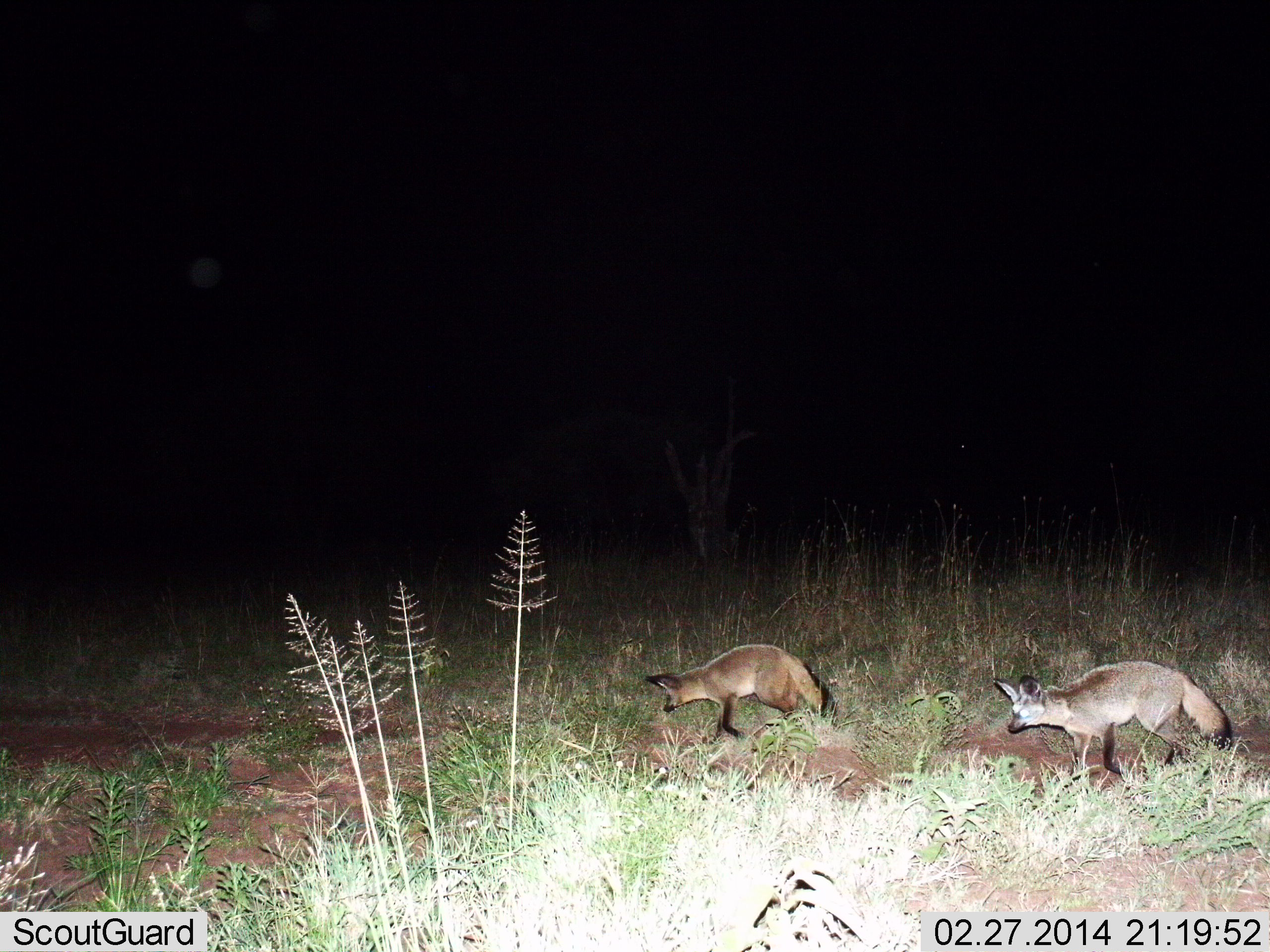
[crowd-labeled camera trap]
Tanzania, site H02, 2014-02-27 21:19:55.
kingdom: Animalia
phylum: Chordata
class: Mammalia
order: Carnivora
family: Canidae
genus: Otocyon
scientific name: Otocyon megalotis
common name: bat-eared fox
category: batearedfox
Batearedfox (bat-eared fox) (Otocyon megalotis), count 2. Behavior (volunteer vote fractions): standing 0%, resting 0%, moving 100%, interacting 0%. Young present (vote fraction): 0%. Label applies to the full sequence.